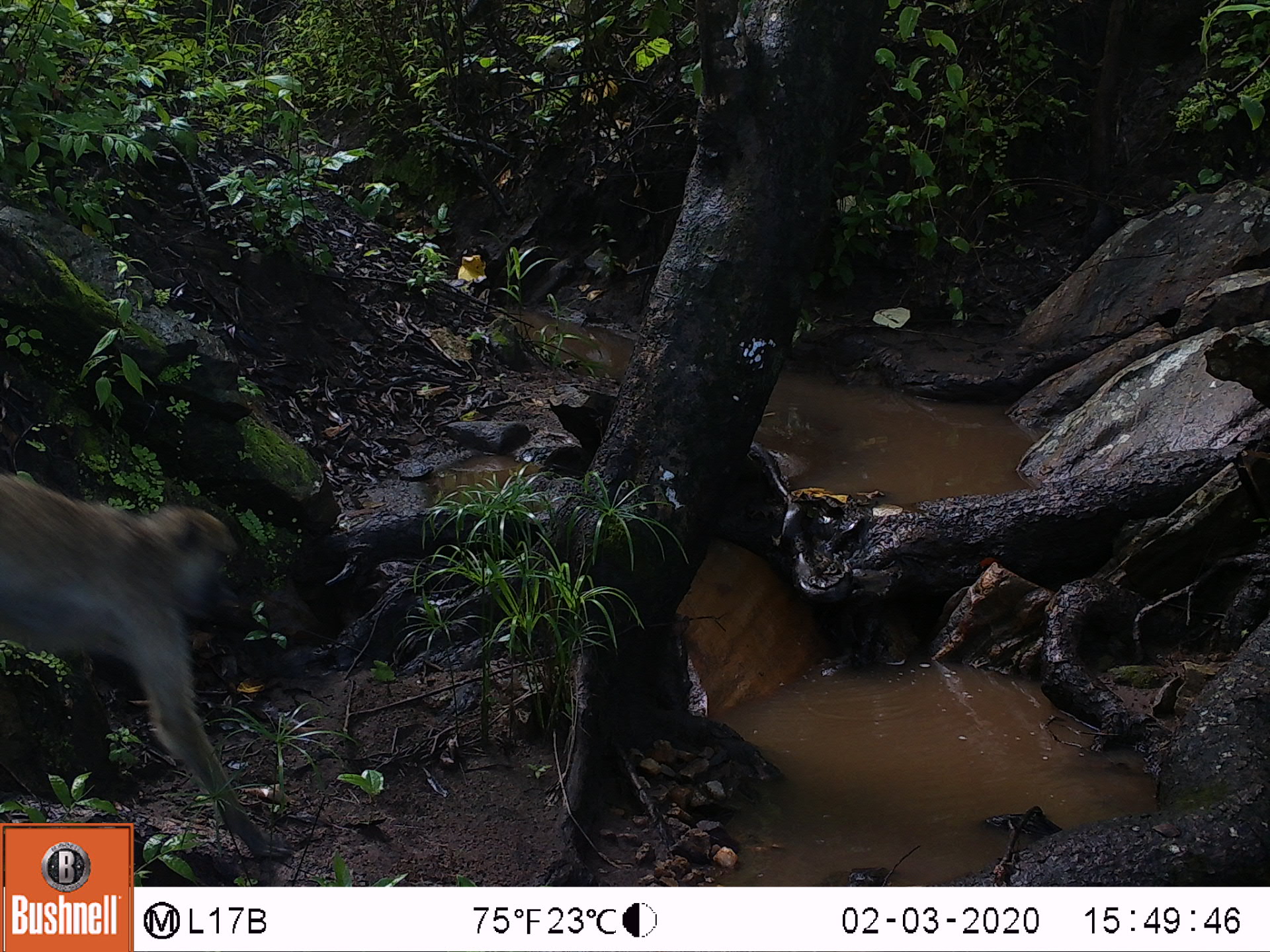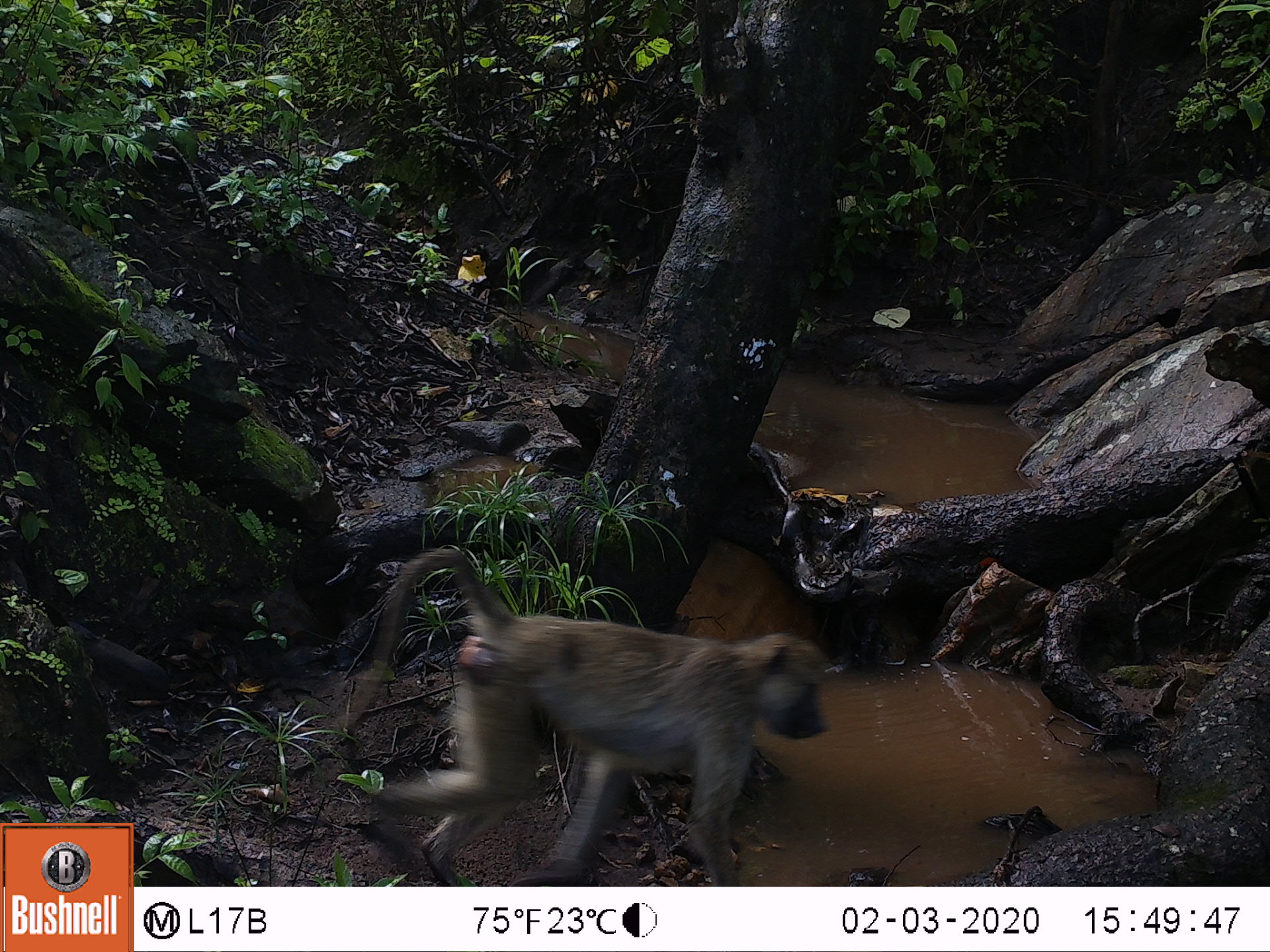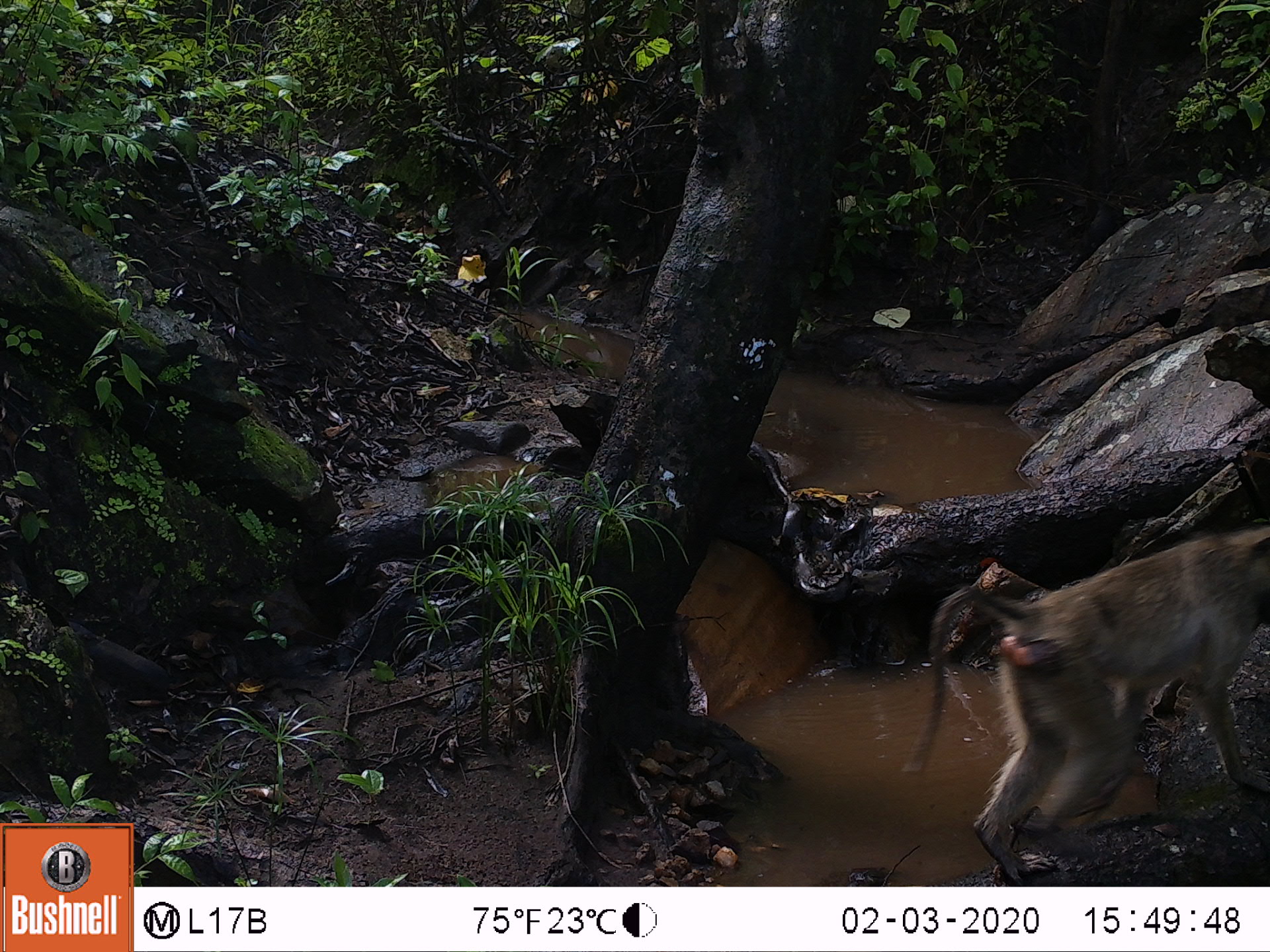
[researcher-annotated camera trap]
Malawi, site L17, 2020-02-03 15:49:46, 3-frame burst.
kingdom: Animalia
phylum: Chordata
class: Mammalia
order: Primates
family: Cercopithecidae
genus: Papio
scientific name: Papio cynocephalus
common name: yellow baboon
Yellow baboon (Papio cynocephalus), count 1.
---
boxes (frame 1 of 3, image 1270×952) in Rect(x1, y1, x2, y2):
yellow baboon: Rect(3, 476, 244, 814)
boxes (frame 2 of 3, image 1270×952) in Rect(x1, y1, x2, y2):
yellow baboon: Rect(341, 543, 826, 875)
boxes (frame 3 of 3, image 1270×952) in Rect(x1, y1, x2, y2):
yellow baboon: Rect(916, 523, 1266, 877)